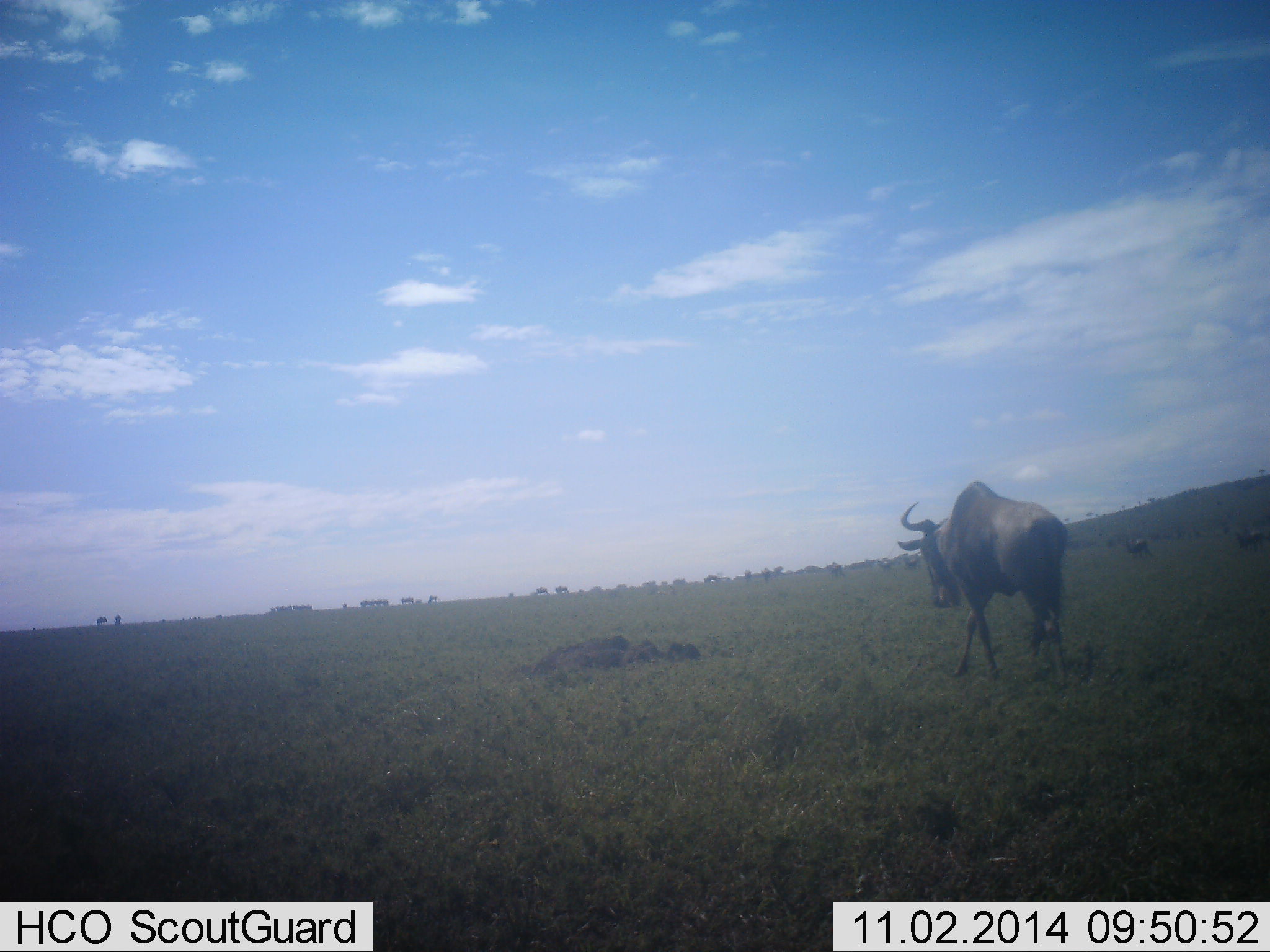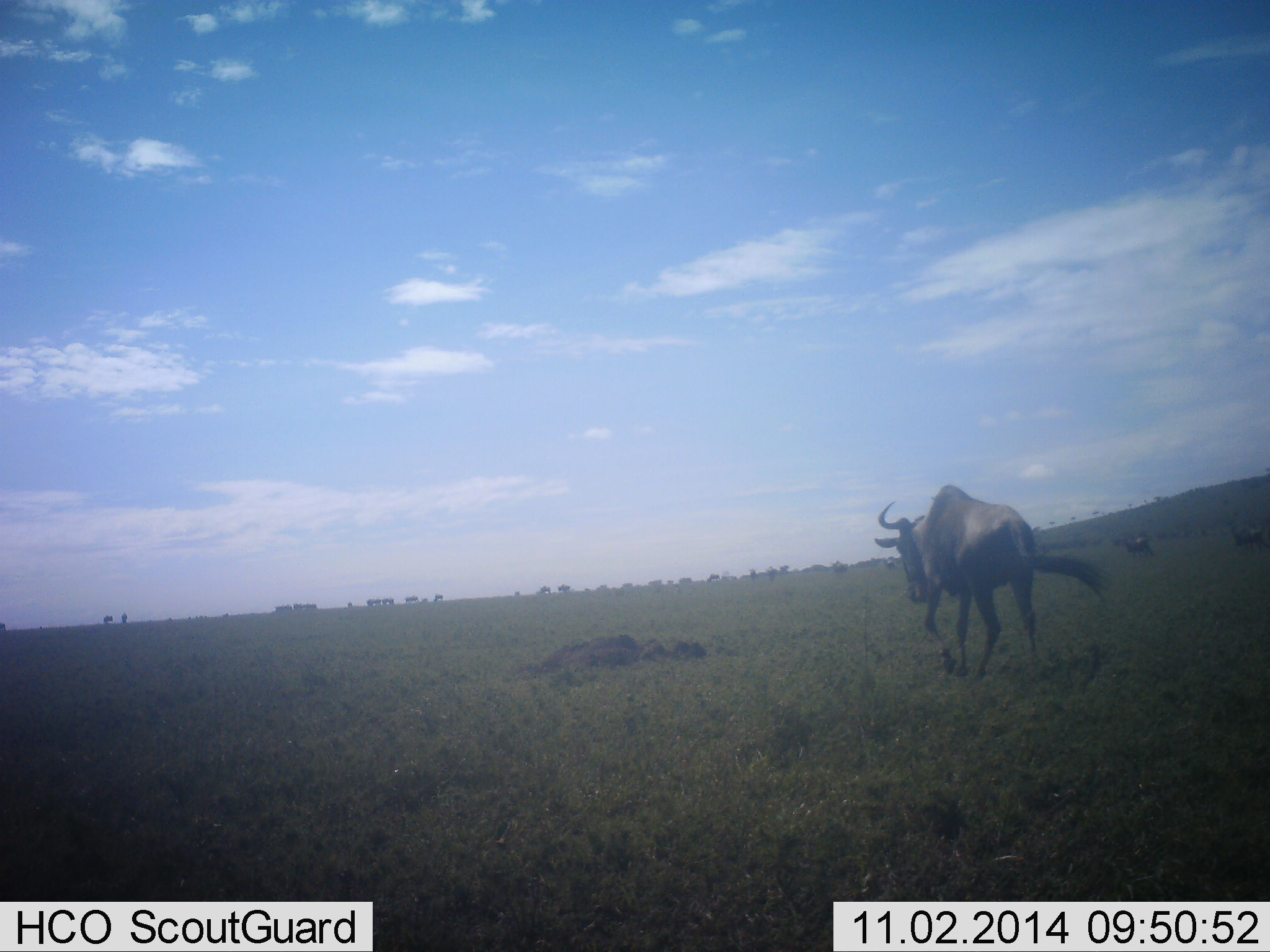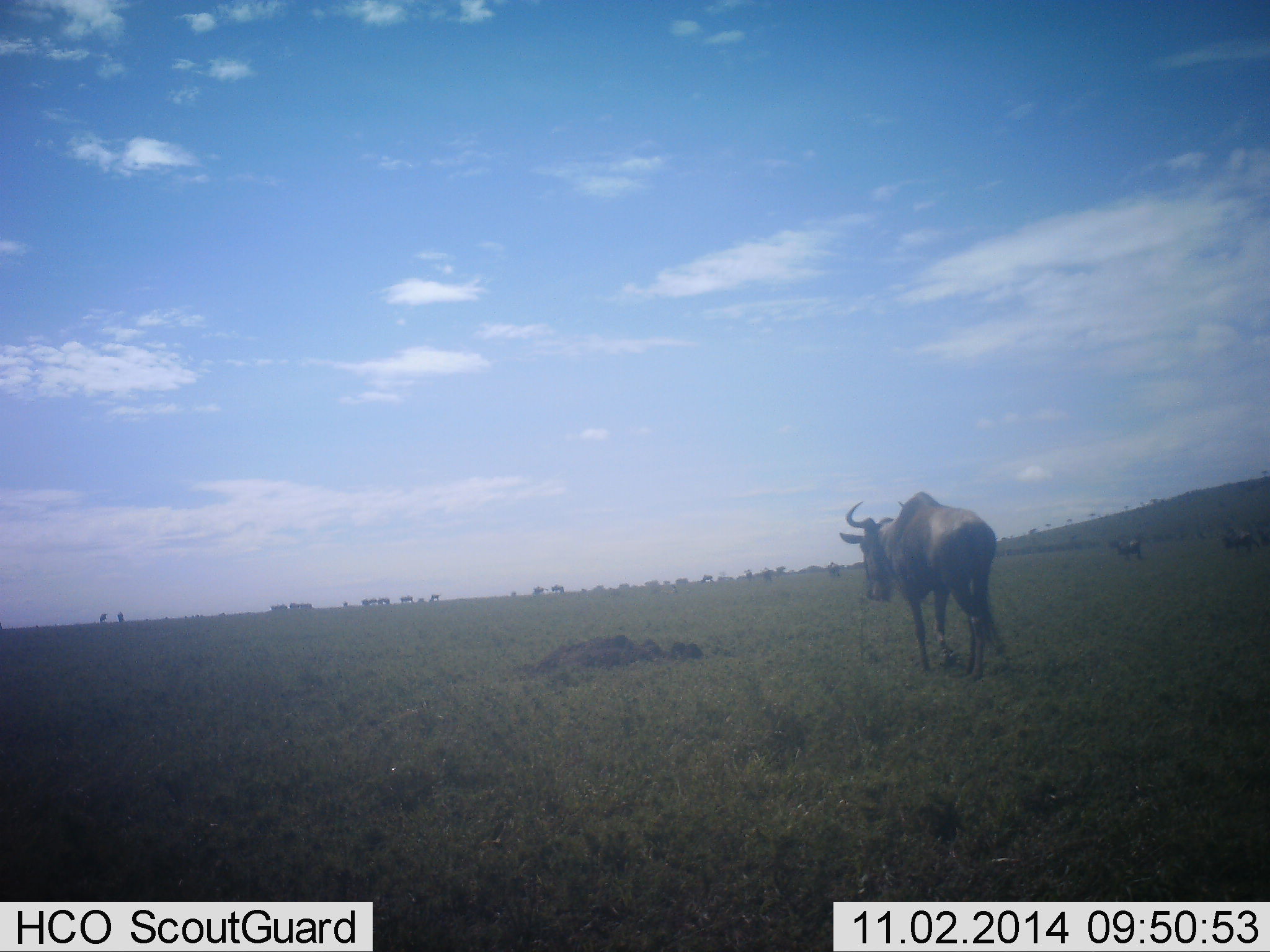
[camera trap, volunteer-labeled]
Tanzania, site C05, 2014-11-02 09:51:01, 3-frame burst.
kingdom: Animalia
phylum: Chordata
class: Mammalia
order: Artiodactyla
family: Bovidae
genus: Connochaetes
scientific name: Connochaetes taurinus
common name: blue wildebeest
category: wildebeest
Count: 3.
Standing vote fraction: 0%.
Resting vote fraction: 0%.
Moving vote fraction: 100%.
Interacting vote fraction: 0%.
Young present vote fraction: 0%.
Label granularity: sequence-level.